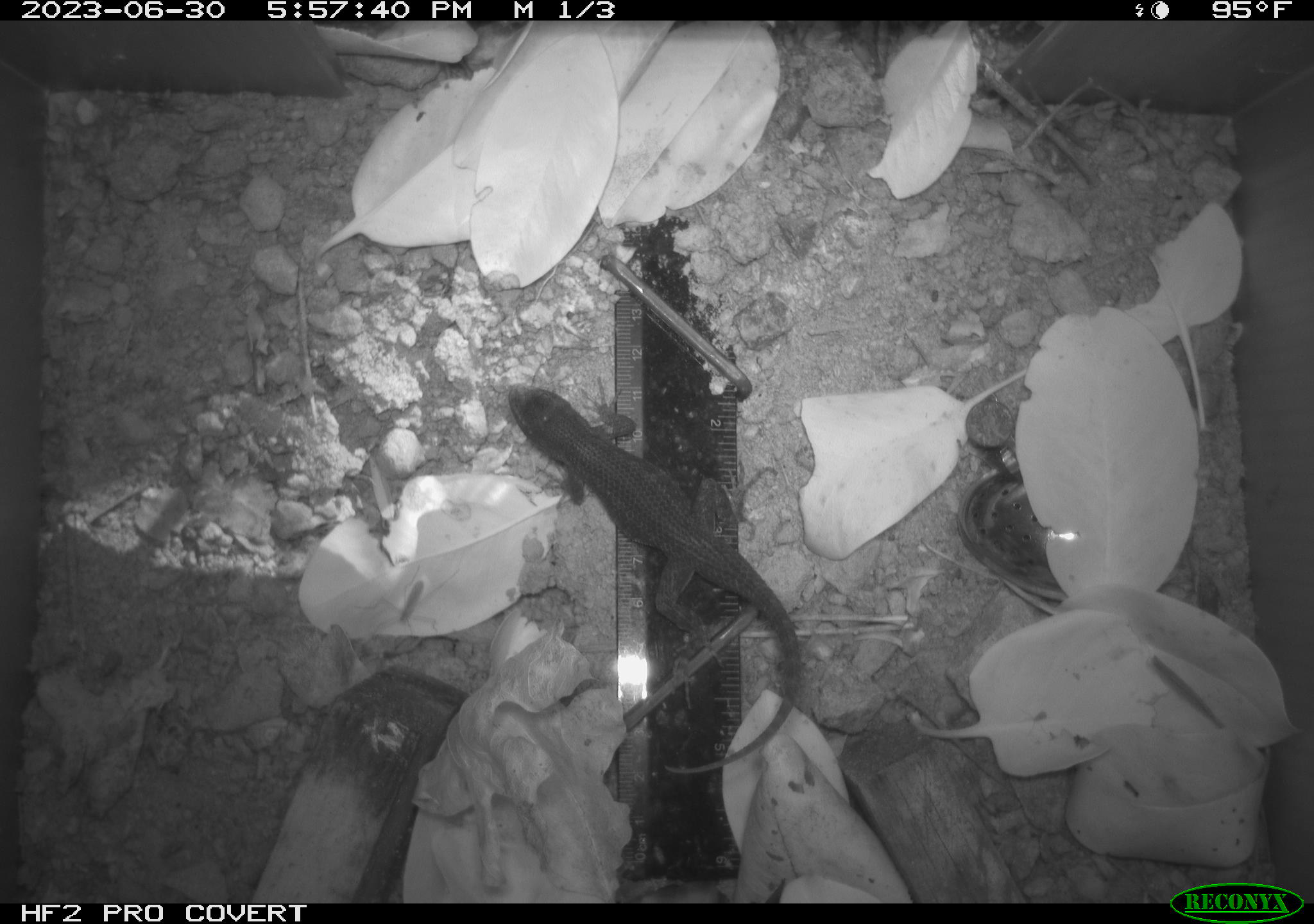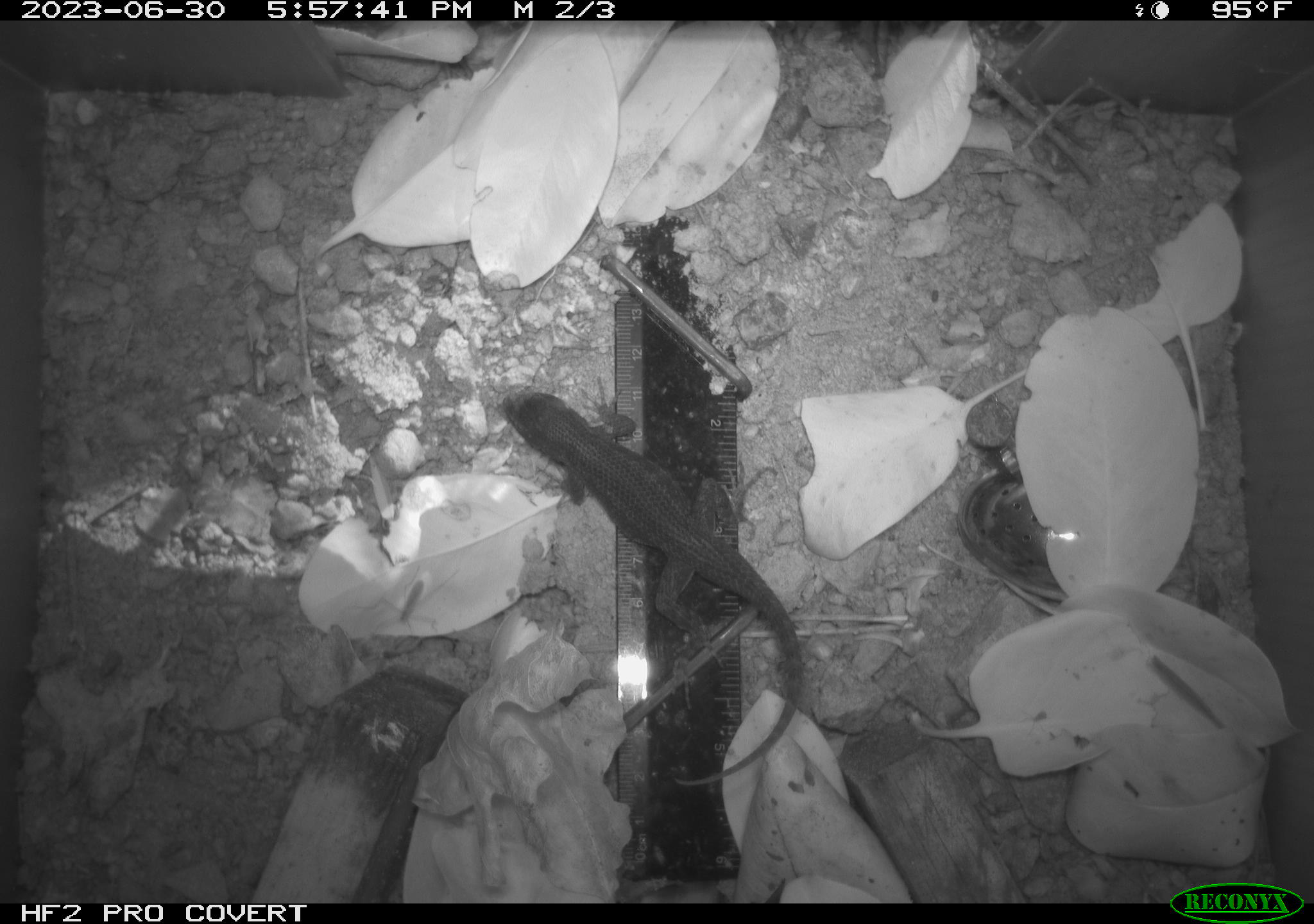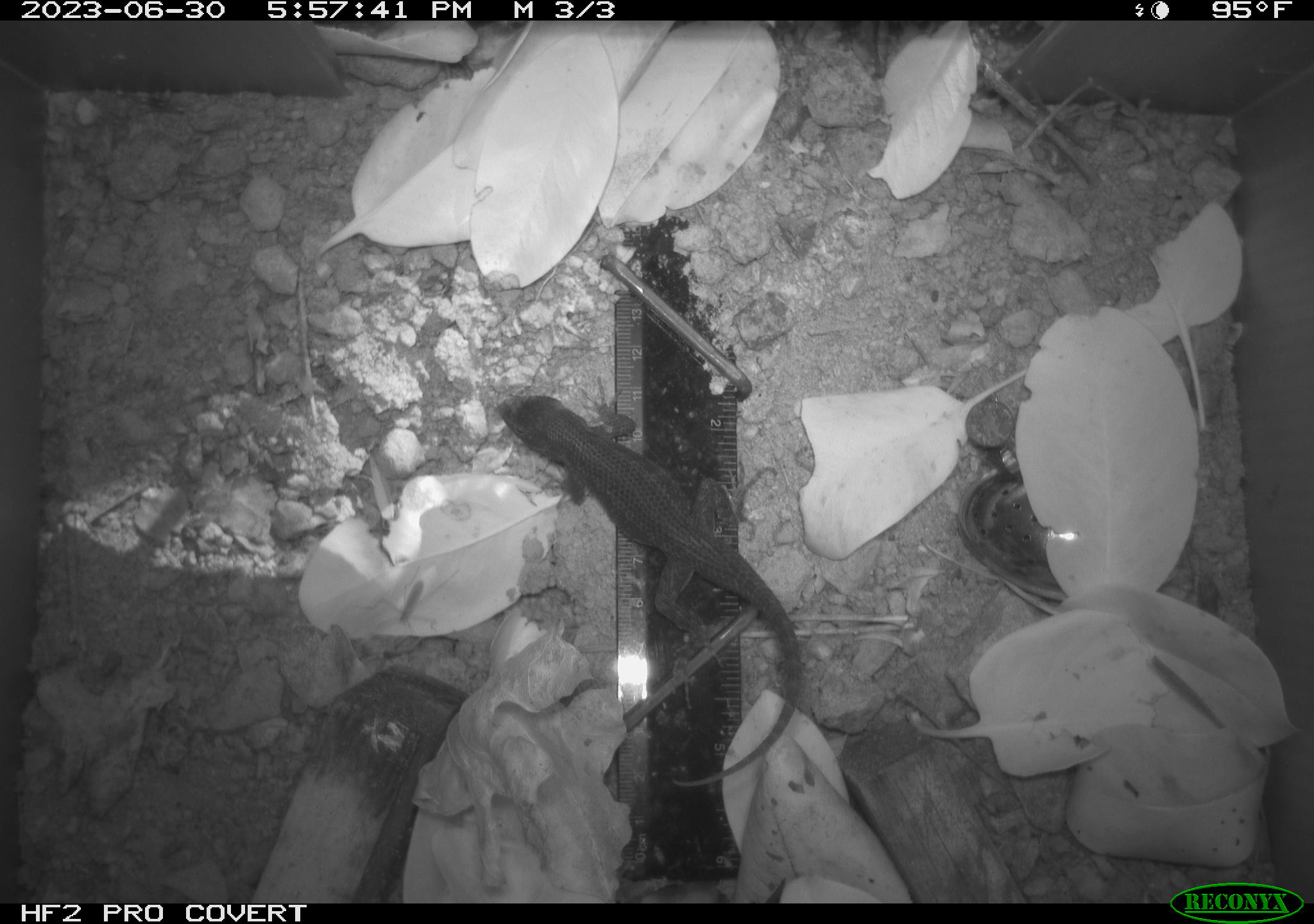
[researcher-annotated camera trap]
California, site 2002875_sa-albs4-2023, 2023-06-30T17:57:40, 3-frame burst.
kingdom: Animalia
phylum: Chordata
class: Reptilia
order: Squamata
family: Phrynosomatidae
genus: Sceloporus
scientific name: Sceloporus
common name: spiny lizards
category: sceloporus species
Sceloporus species (spiny lizards) (Sceloporus).